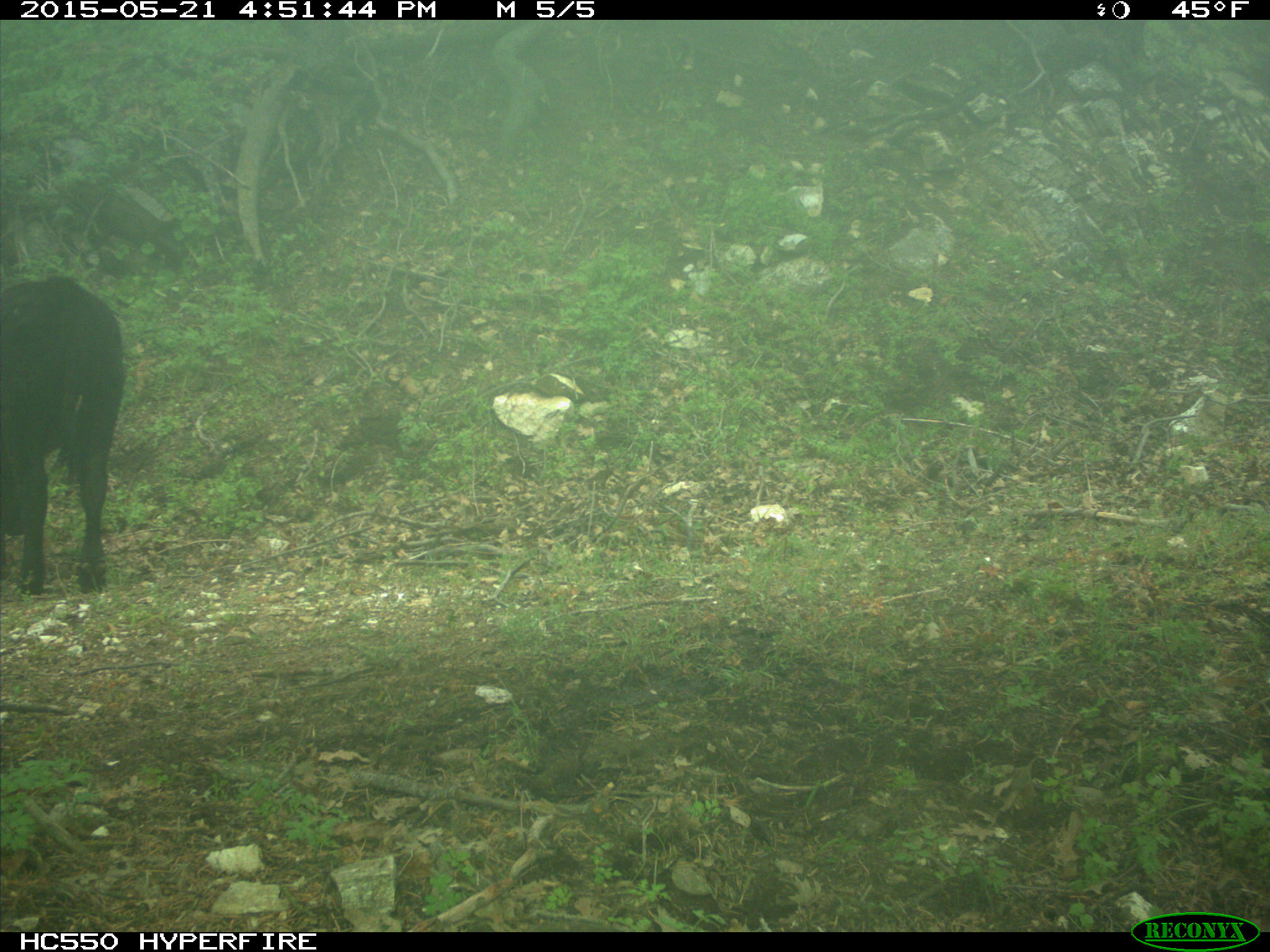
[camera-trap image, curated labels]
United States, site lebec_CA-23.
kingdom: Animalia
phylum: Chordata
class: Mammalia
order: Artiodactyla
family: Bovidae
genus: Bos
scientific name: Bos taurus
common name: domestic cow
Bos taurus (domestic cow).